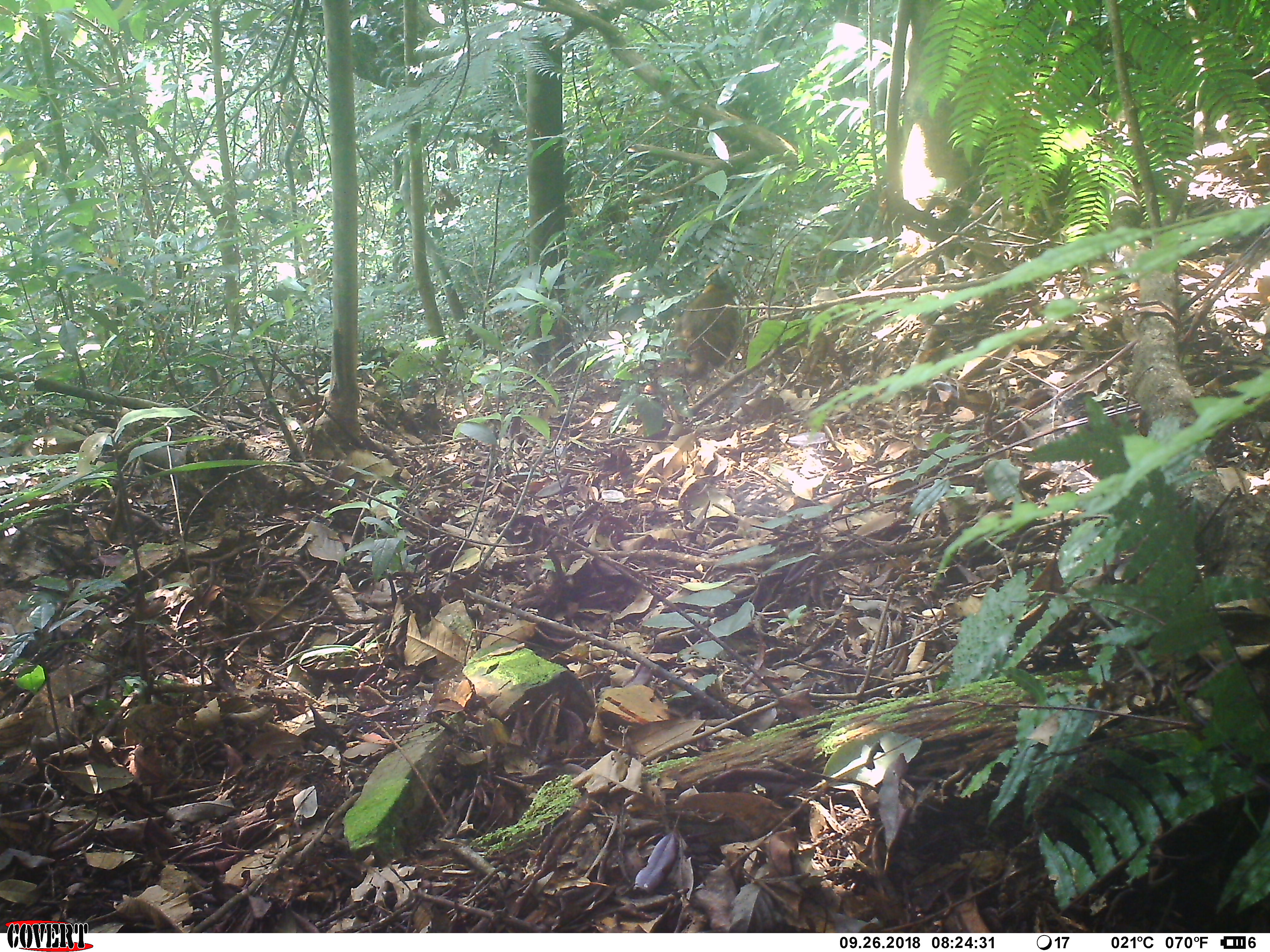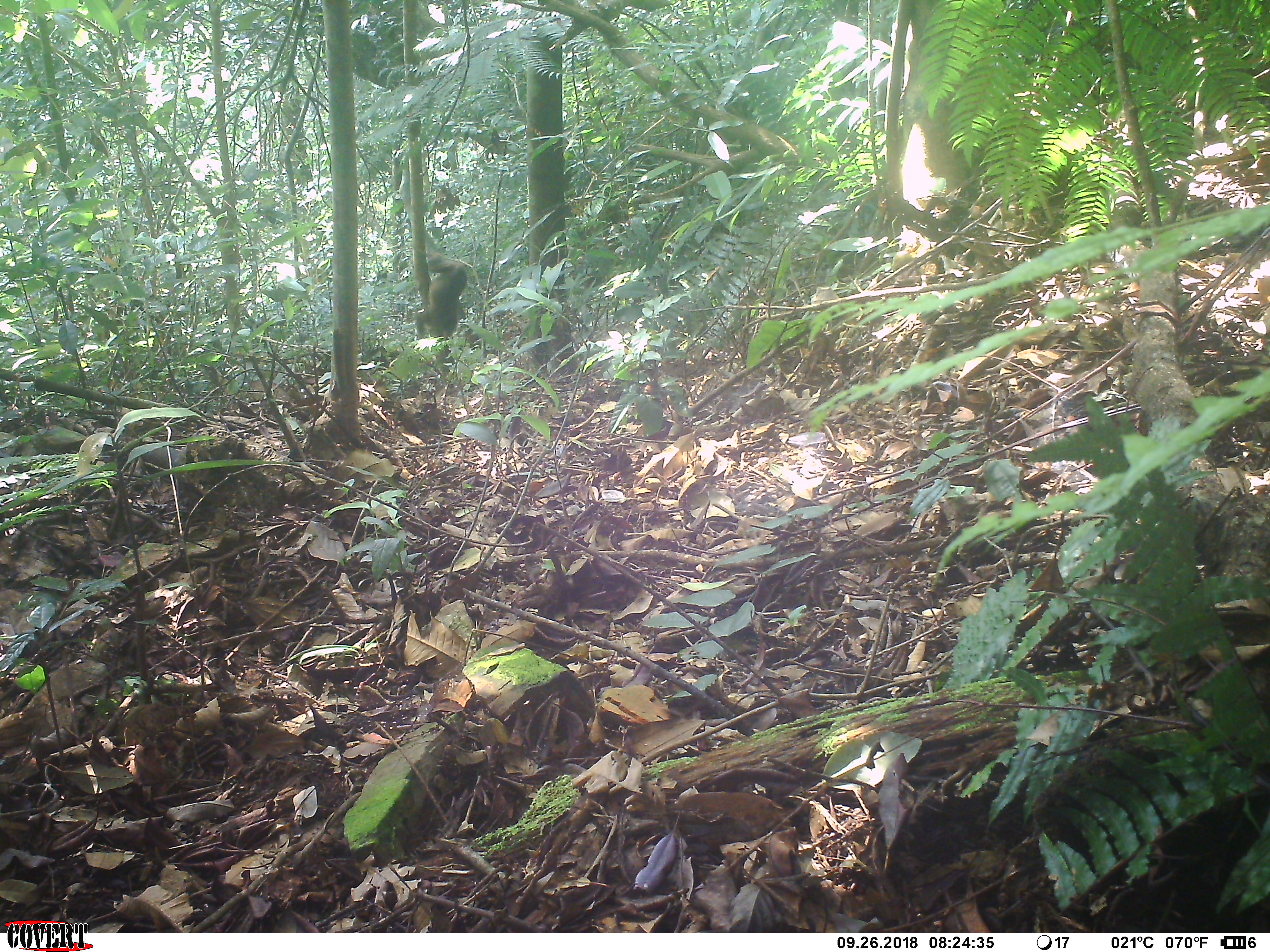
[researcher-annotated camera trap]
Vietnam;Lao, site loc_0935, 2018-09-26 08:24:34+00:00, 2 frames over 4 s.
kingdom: Animalia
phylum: Chordata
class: Mammalia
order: Primates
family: Cercopithecidae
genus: Macaca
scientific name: Macaca arctoides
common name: stump-tailed macaque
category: stump tailed macaque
Stump tailed macaque (stump-tailed macaque) (Macaca arctoides). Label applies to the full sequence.